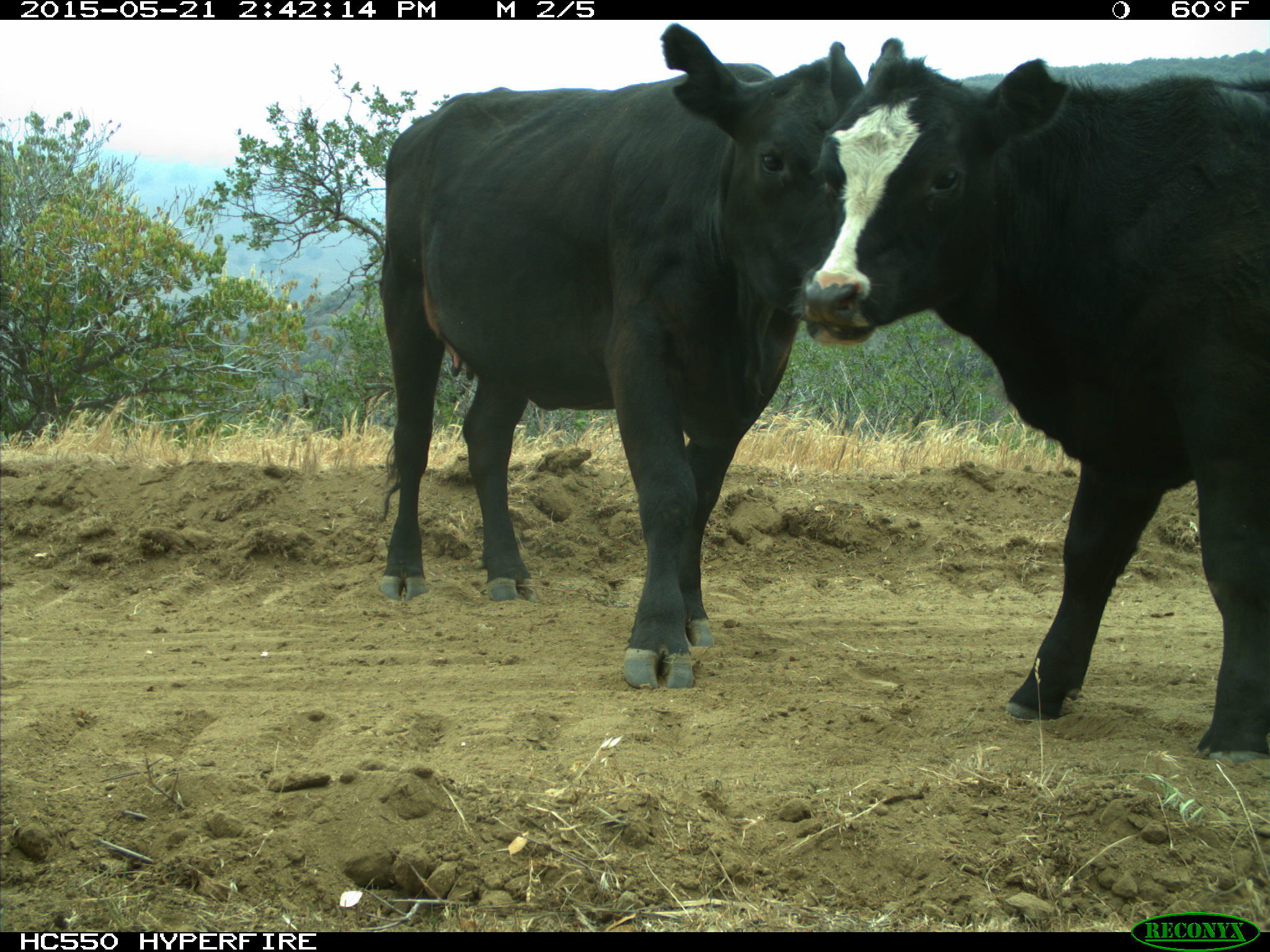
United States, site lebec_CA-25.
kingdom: Animalia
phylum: Chordata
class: Mammalia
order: Artiodactyla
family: Bovidae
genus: Bos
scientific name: Bos taurus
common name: domestic cow